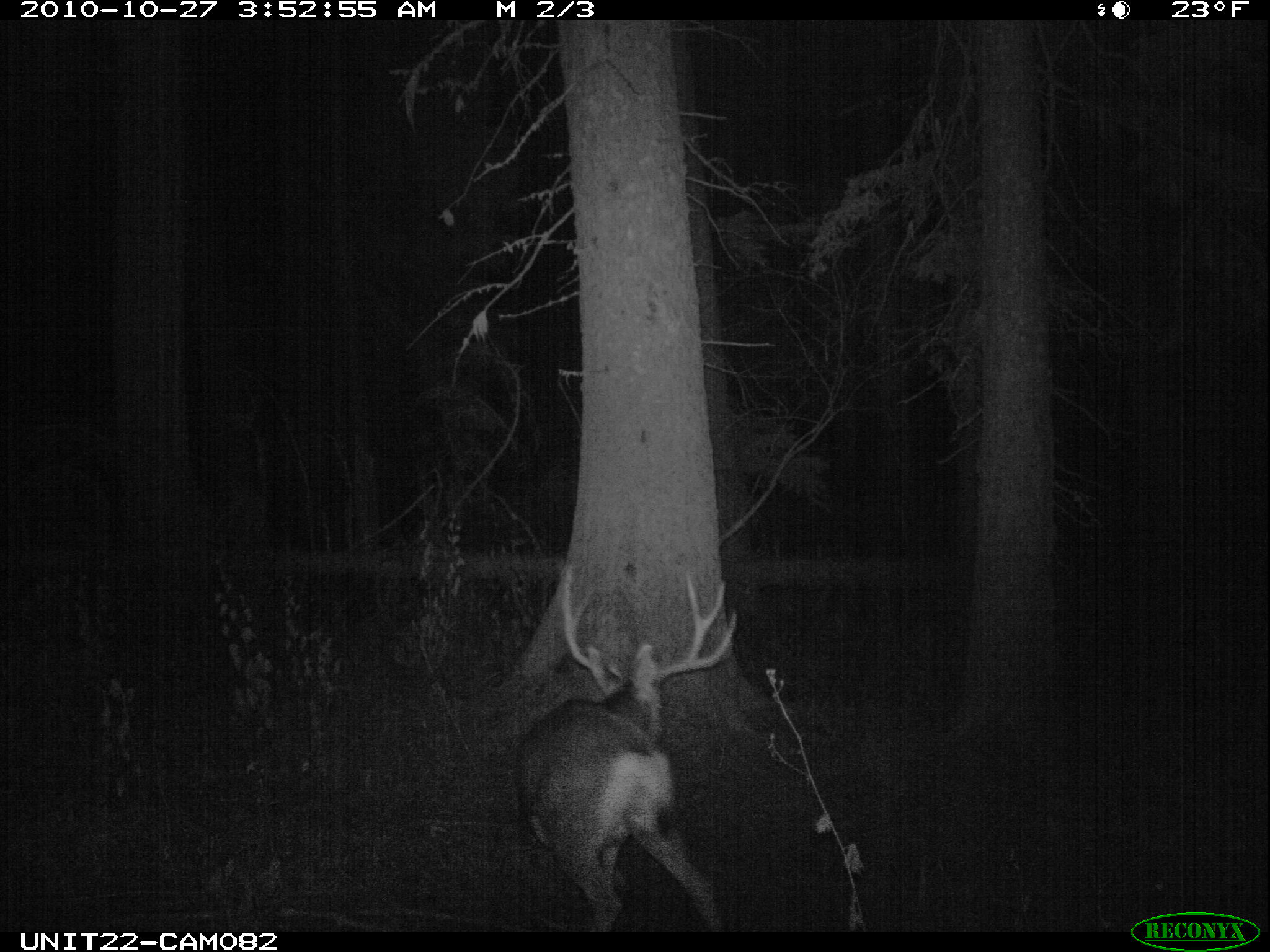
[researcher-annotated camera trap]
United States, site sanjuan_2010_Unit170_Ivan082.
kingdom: Animalia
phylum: Chordata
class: Mammalia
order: Artiodactyla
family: Cervidae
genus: Odocoileus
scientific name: Odocoileus hemionus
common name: mule deer